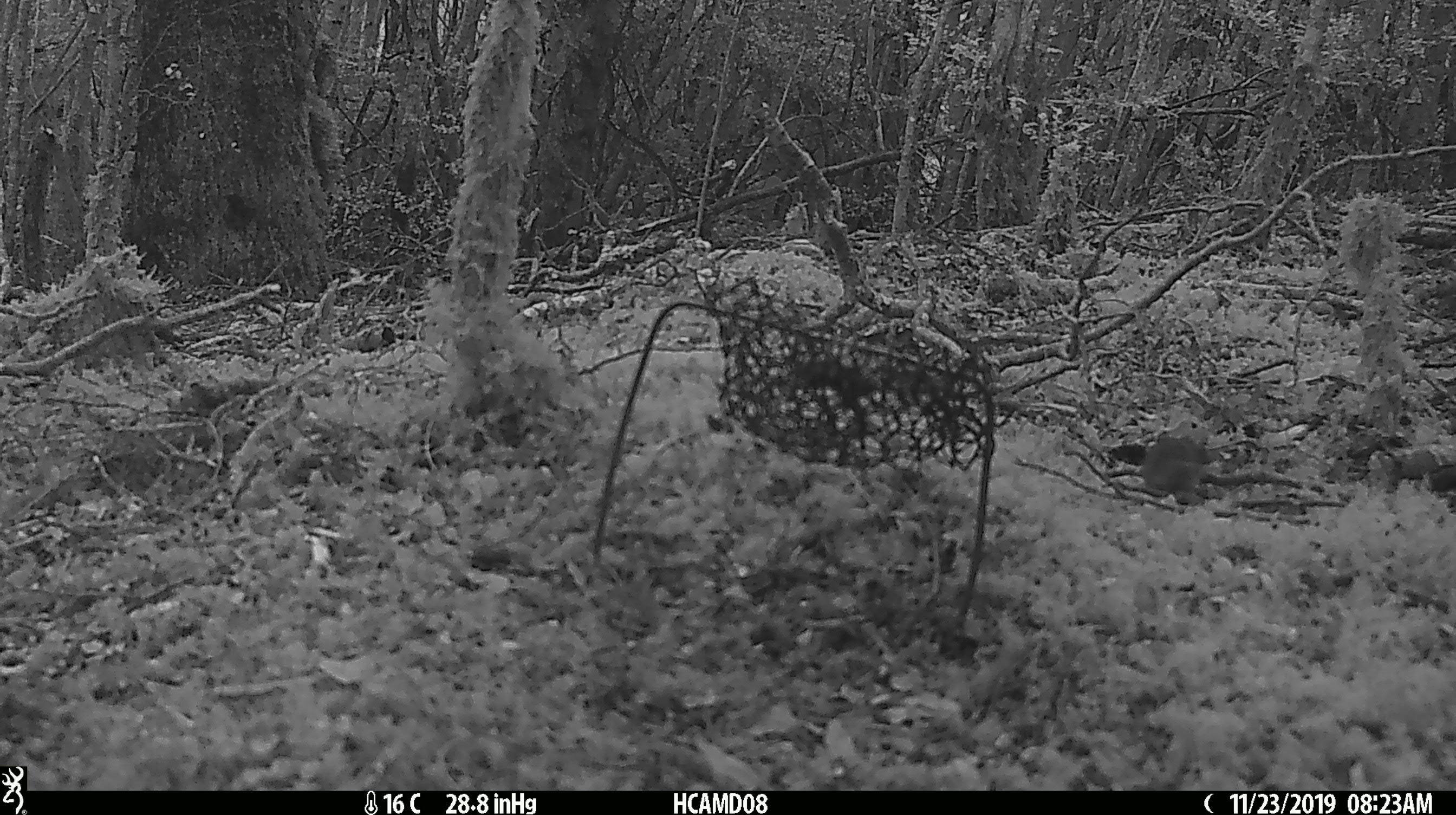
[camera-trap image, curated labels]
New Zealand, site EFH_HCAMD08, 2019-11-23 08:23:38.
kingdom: Animalia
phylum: Chordata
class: Mammalia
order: Rodentia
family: Muridae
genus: Mus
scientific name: Mus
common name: mouse